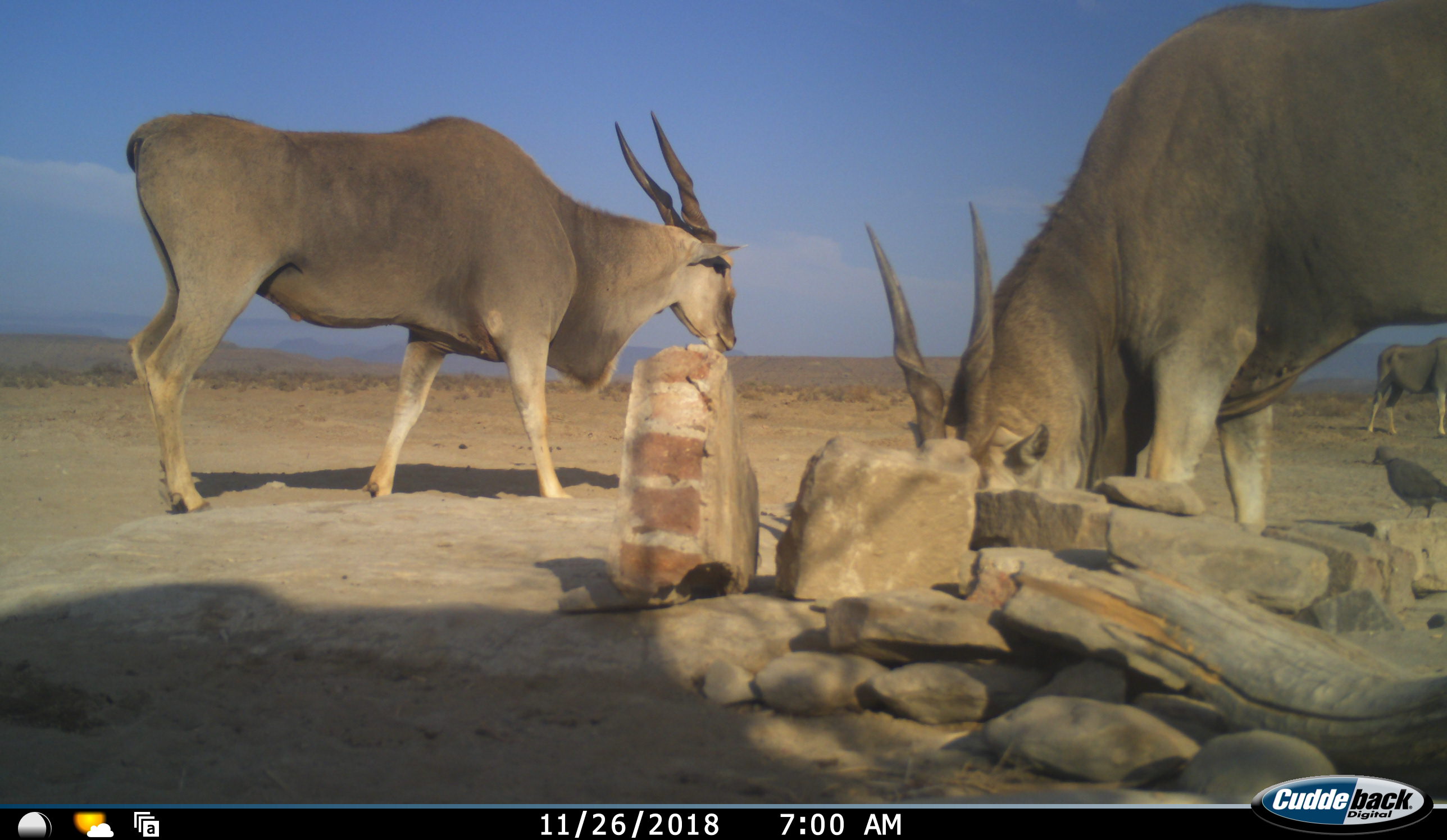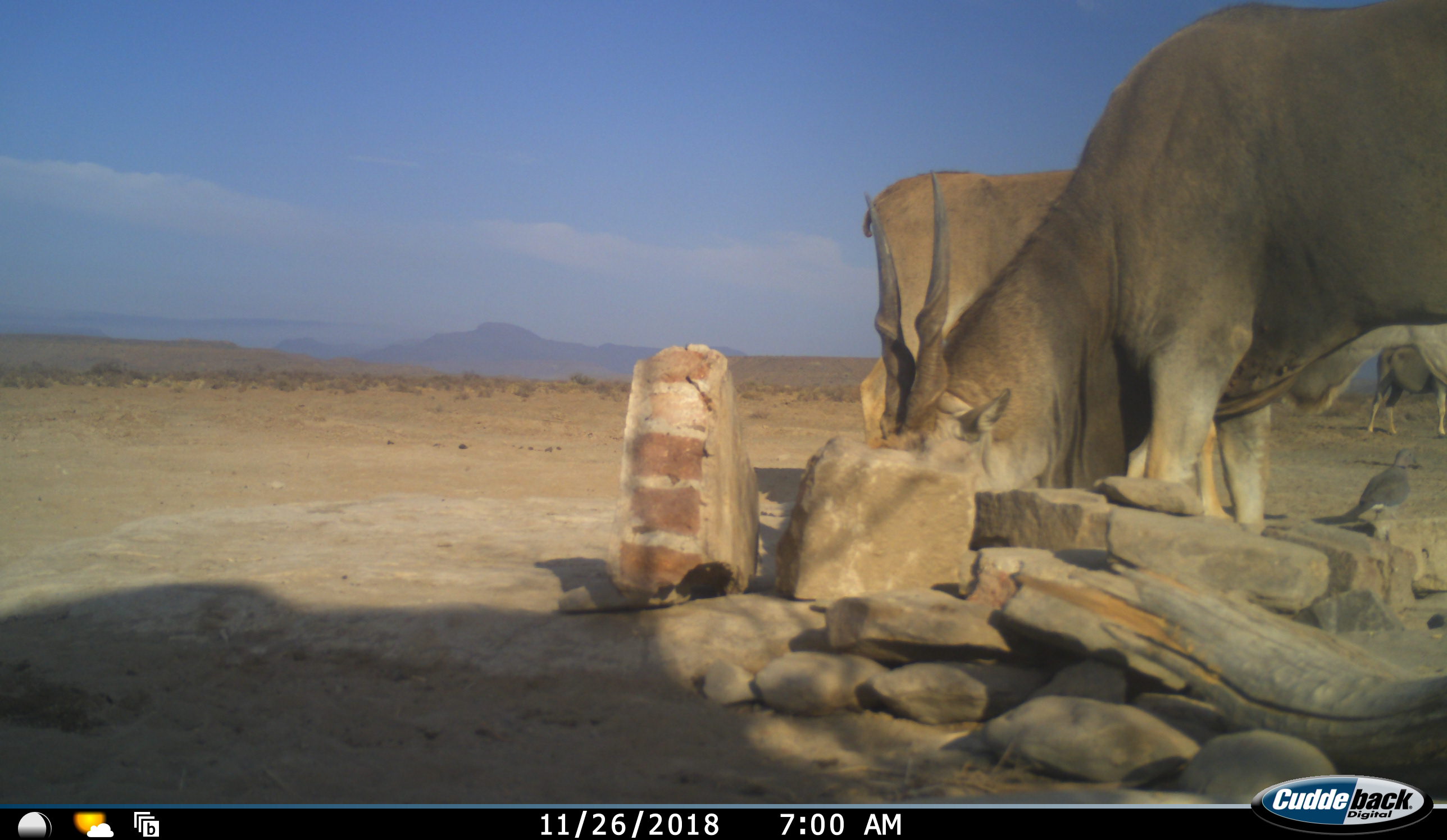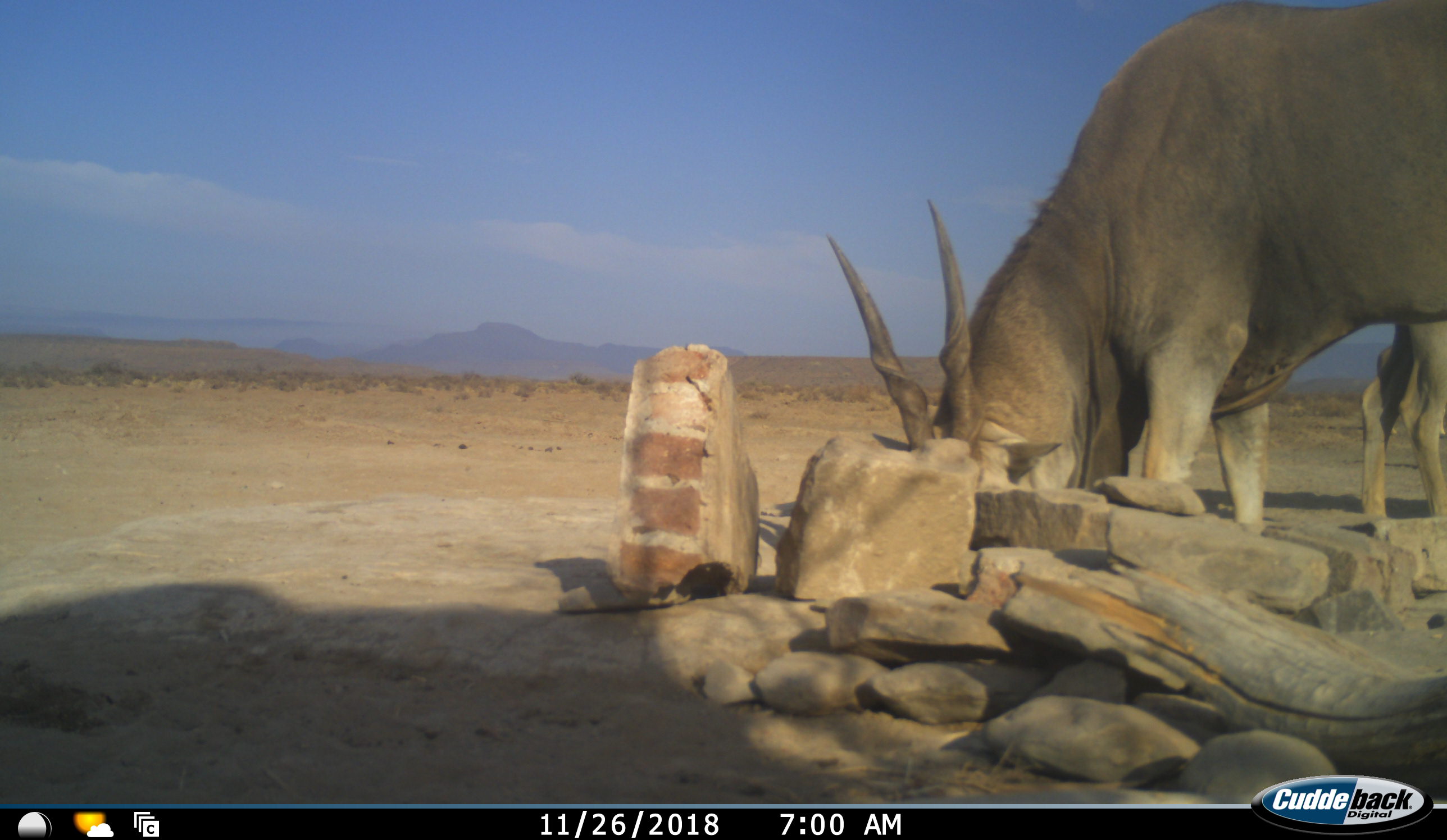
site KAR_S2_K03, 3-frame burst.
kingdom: Animalia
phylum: Chordata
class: Mammalia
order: Artiodactyla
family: Bovidae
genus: Tragelaphus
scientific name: Tragelaphus oryx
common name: eland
Eland (Tragelaphus oryx), count 3. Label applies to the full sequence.